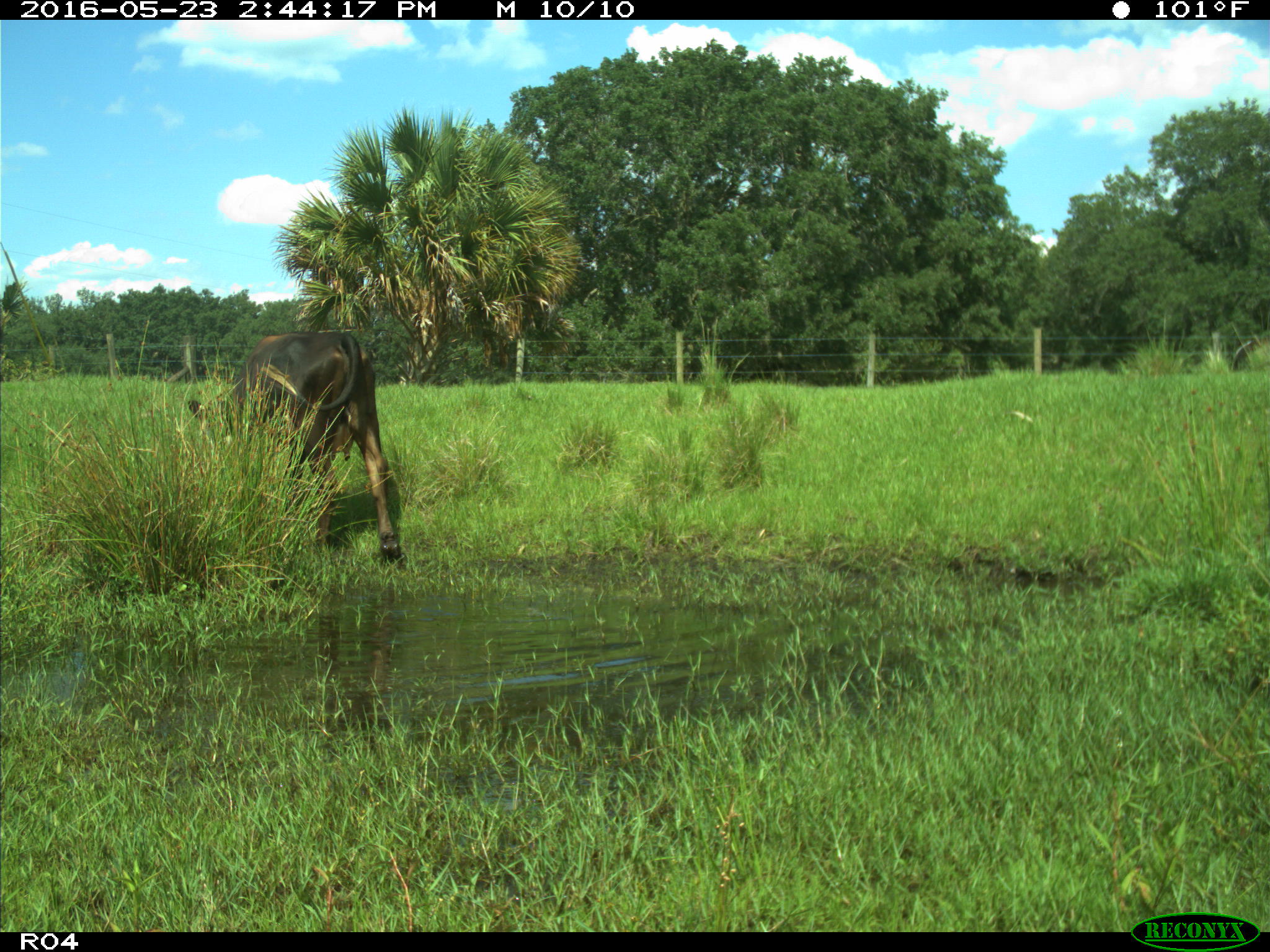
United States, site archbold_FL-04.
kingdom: Animalia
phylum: Chordata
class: Mammalia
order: Artiodactyla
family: Bovidae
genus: Bos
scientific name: Bos taurus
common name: domestic cow